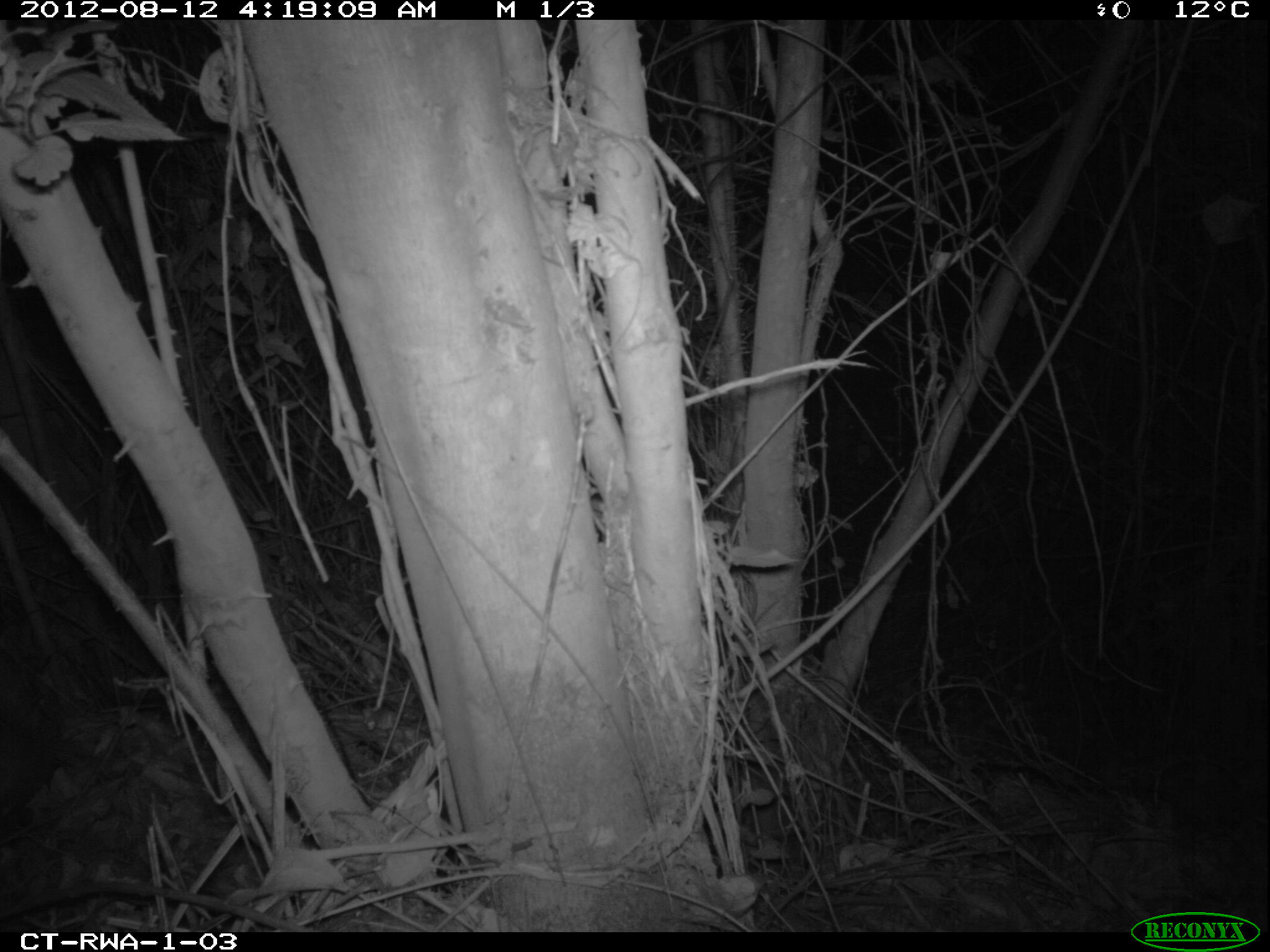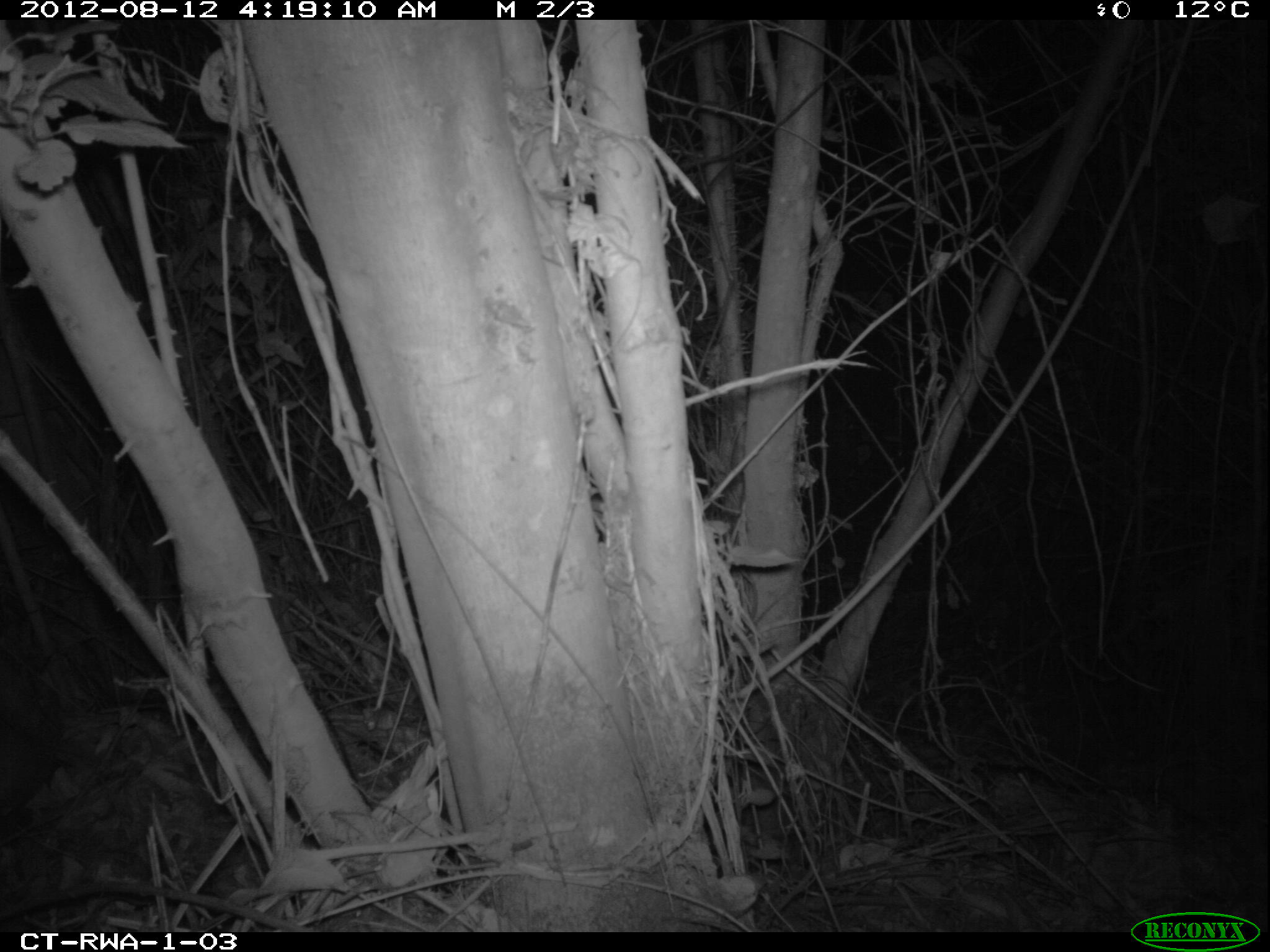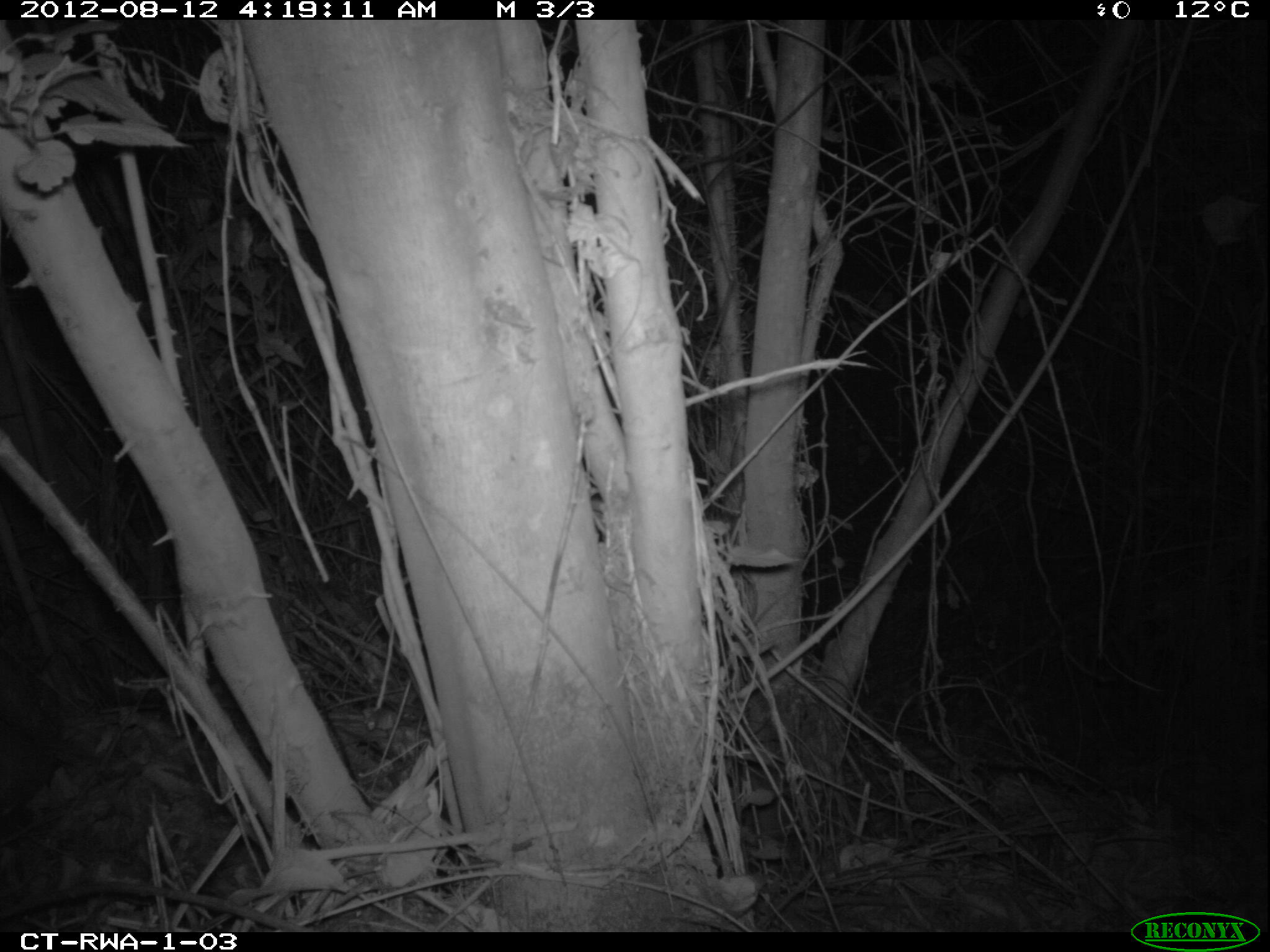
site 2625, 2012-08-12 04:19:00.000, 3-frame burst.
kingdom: Animalia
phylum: Chordata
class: Mammalia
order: Artiodactyla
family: Bovidae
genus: Cephalophus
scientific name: Cephalophus nigrifrons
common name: black-fronted duiker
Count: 1.